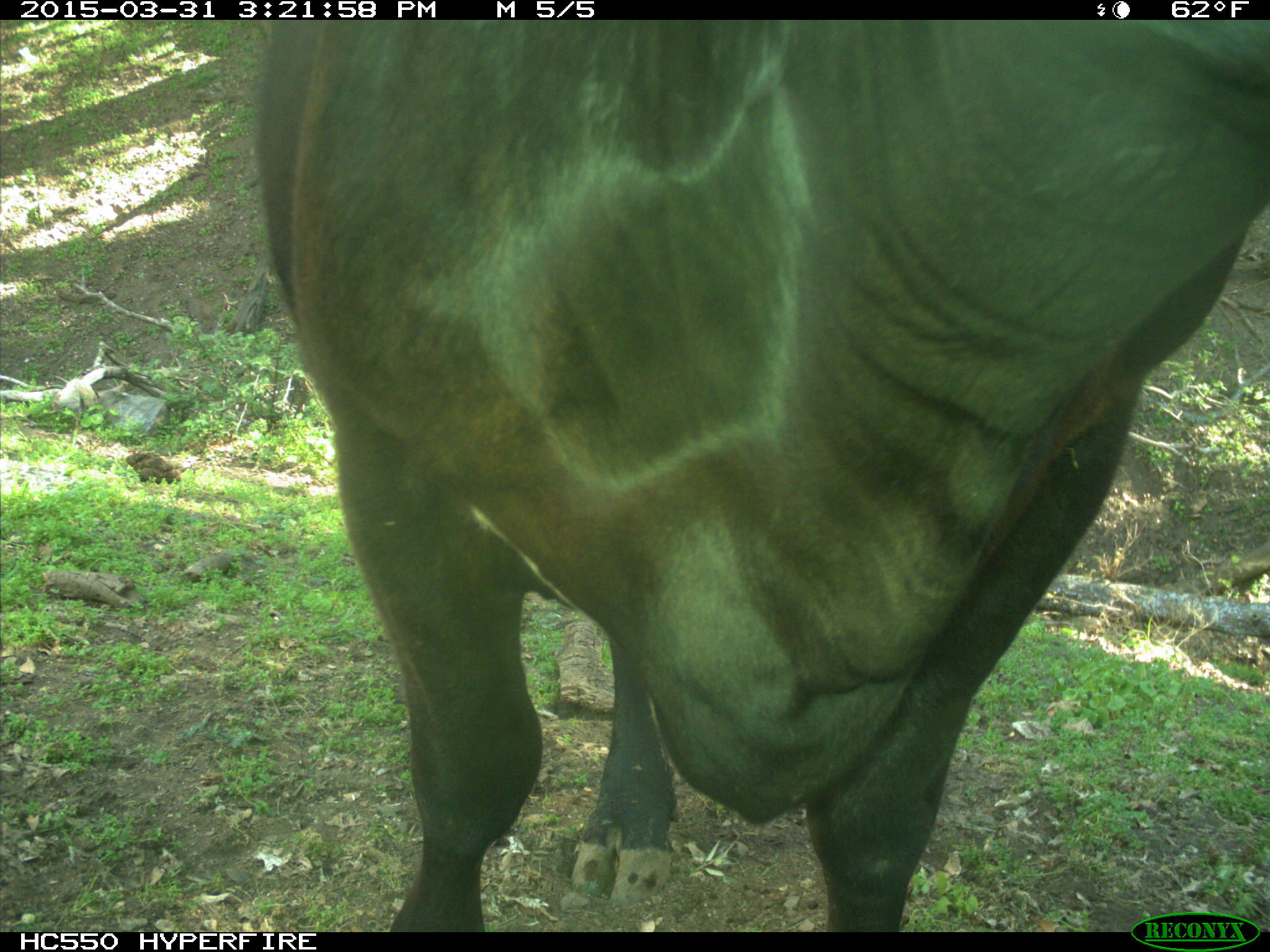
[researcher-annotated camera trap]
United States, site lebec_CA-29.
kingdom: Animalia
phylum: Chordata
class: Mammalia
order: Artiodactyla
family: Bovidae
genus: Bos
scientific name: Bos taurus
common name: domestic cow